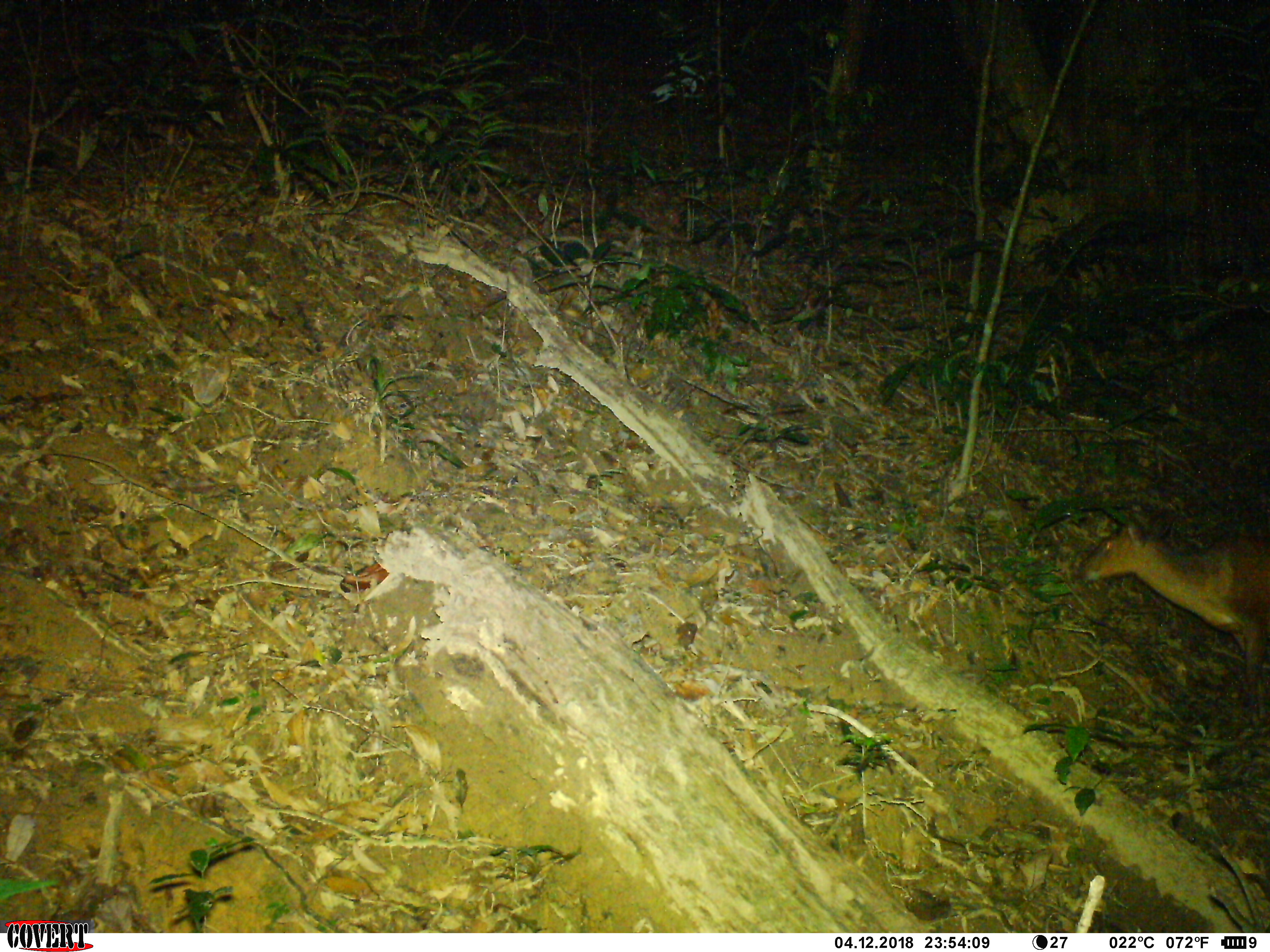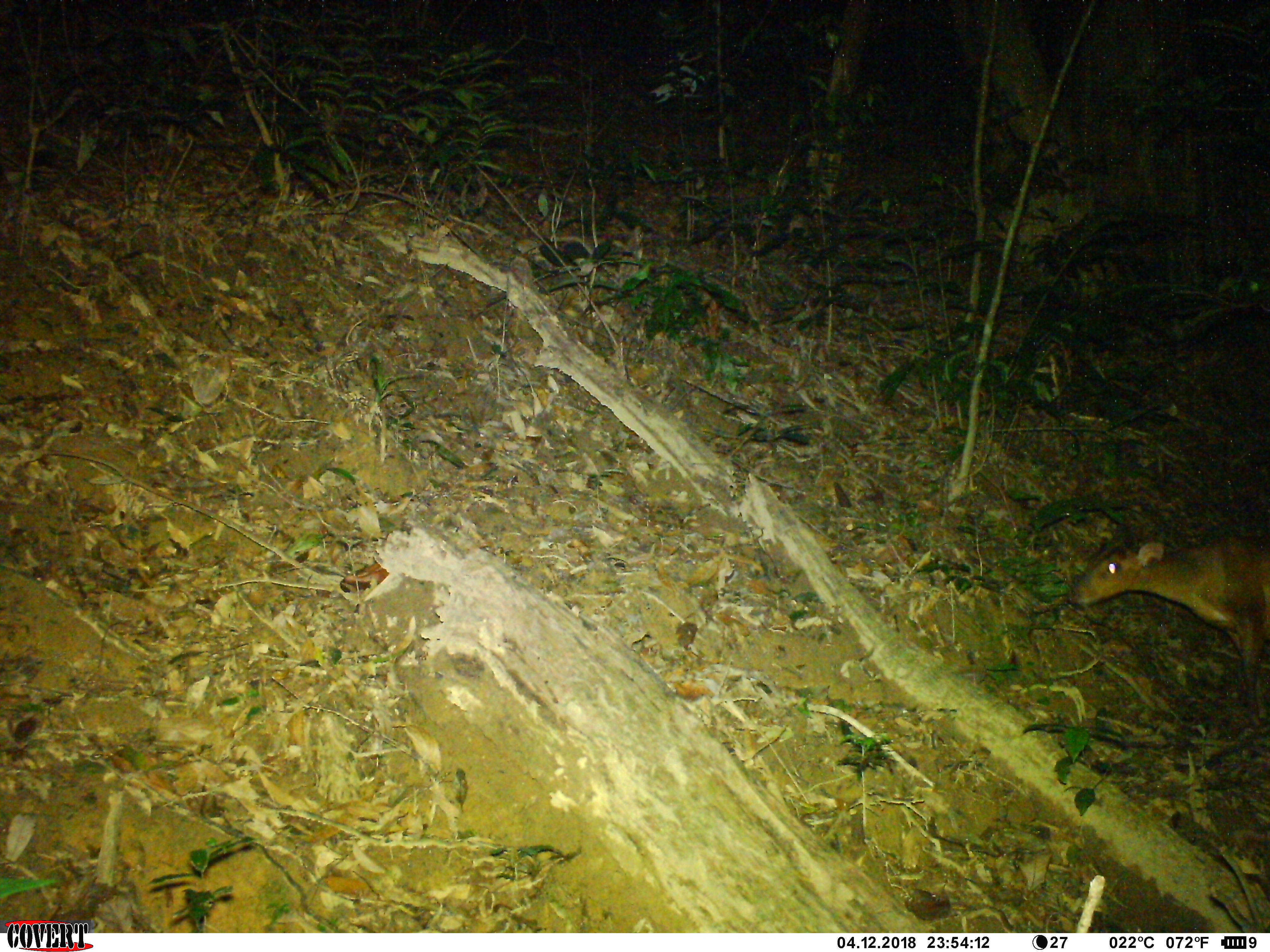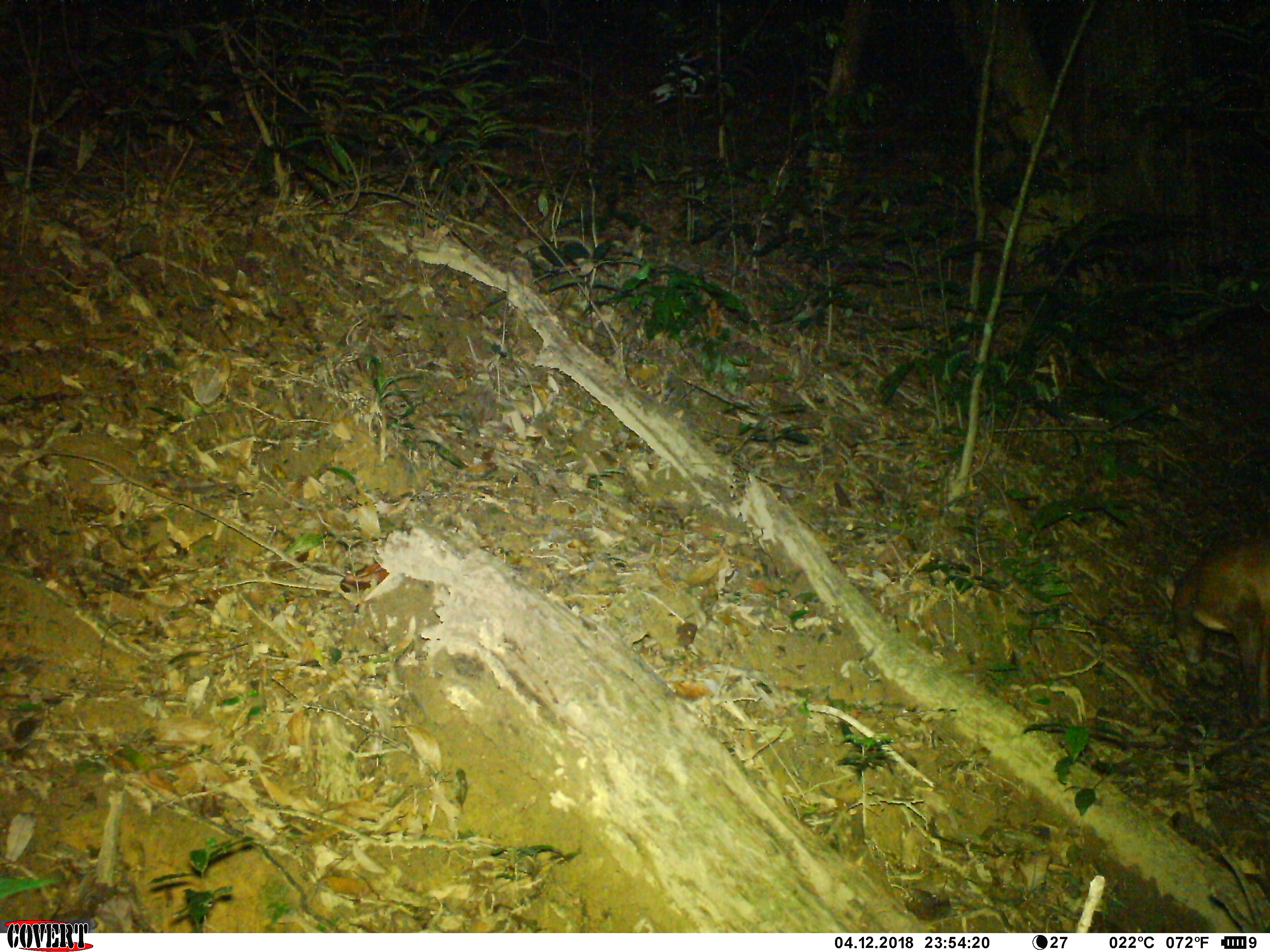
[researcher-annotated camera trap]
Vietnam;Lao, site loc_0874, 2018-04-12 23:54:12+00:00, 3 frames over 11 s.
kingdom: Animalia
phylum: Chordata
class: Mammalia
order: Artiodactyla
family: Cervidae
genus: Muntiacus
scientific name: Muntiacus muntjak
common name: red muntjac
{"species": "red muntjac (Muntiacus muntjak)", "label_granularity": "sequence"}